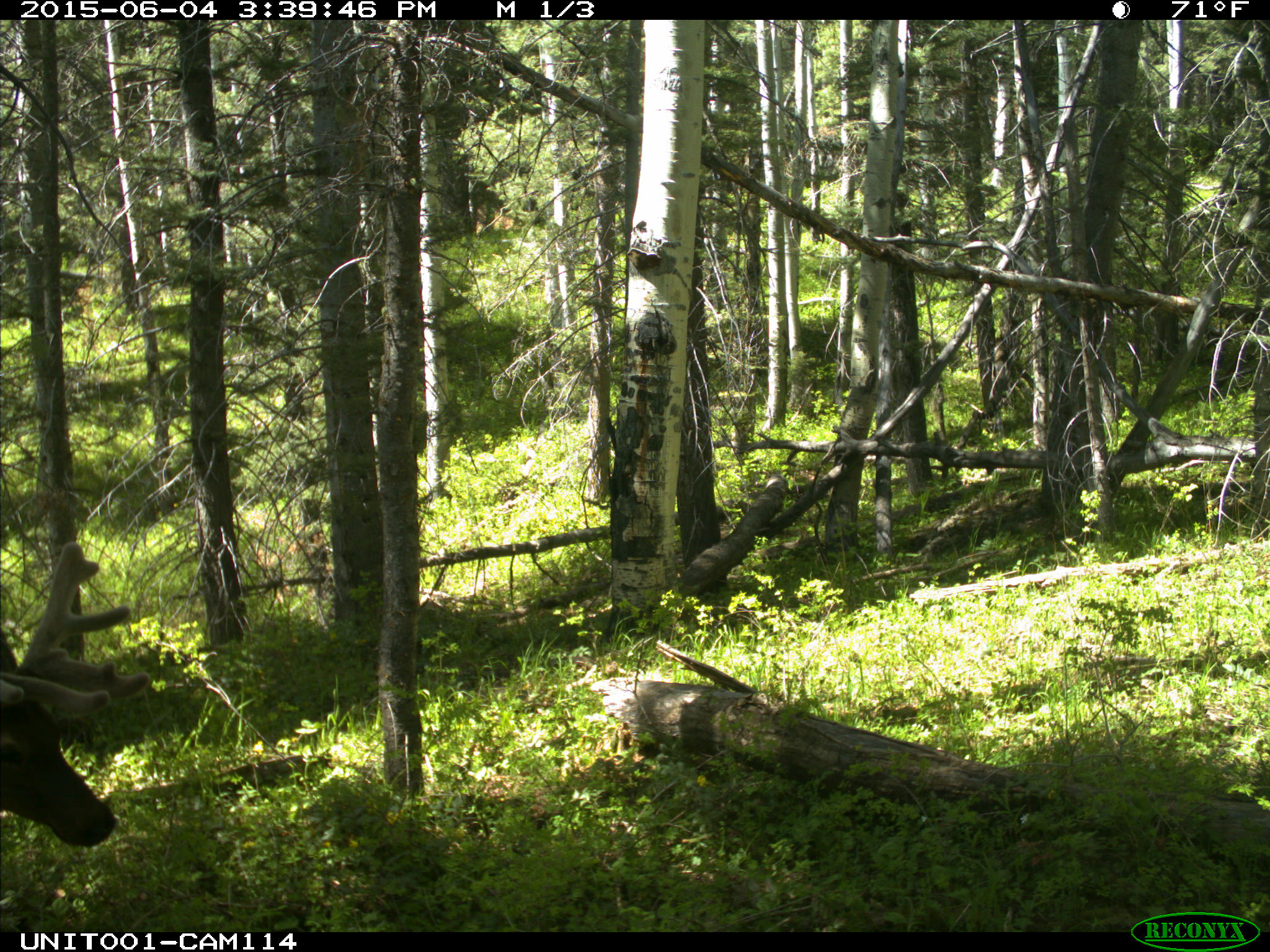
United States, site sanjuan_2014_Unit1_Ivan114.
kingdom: Animalia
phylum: Chordata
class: Mammalia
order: Artiodactyla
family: Cervidae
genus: Cervus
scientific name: Cervus elaphus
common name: red deer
Cervus elaphus (red deer).